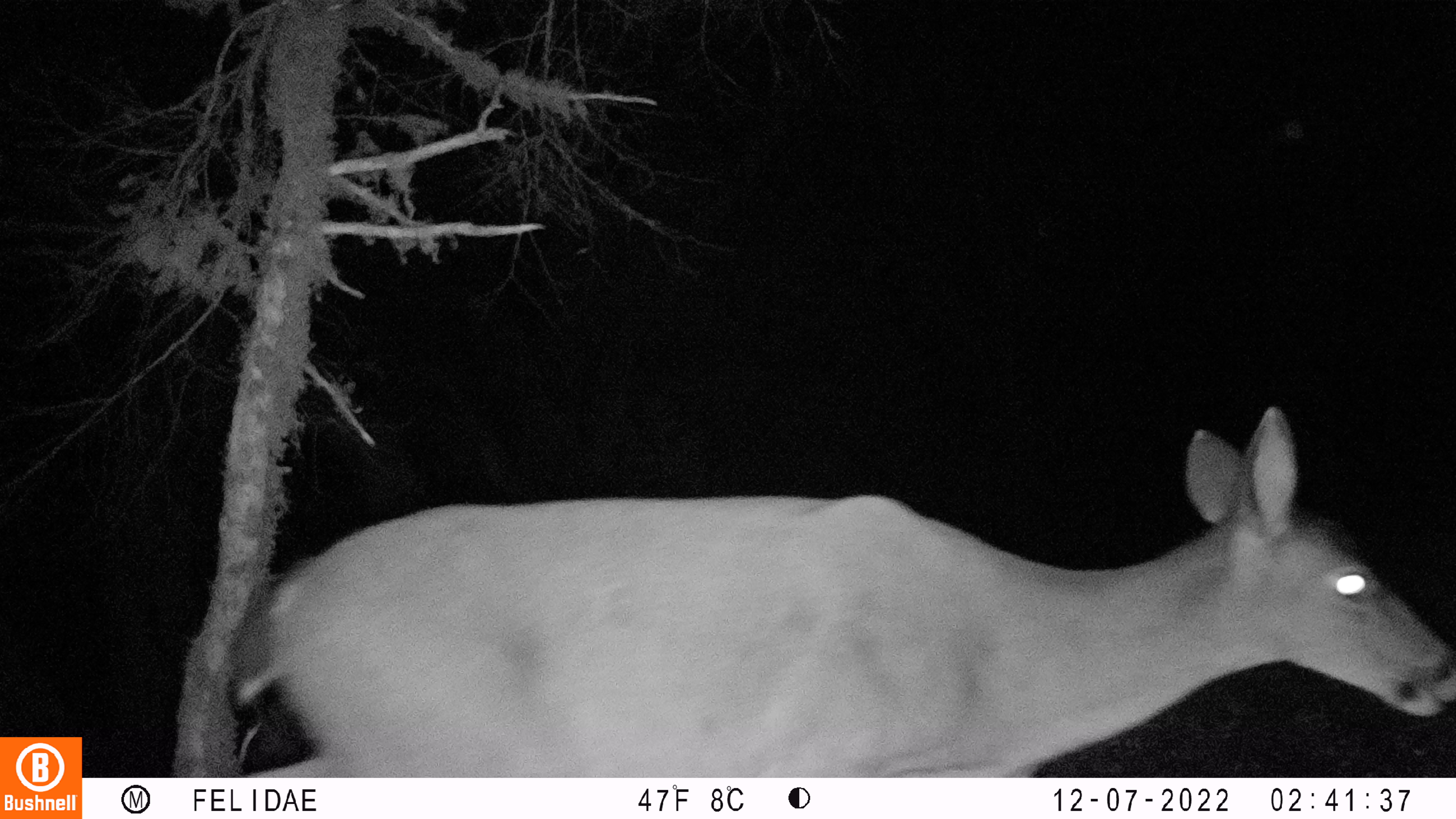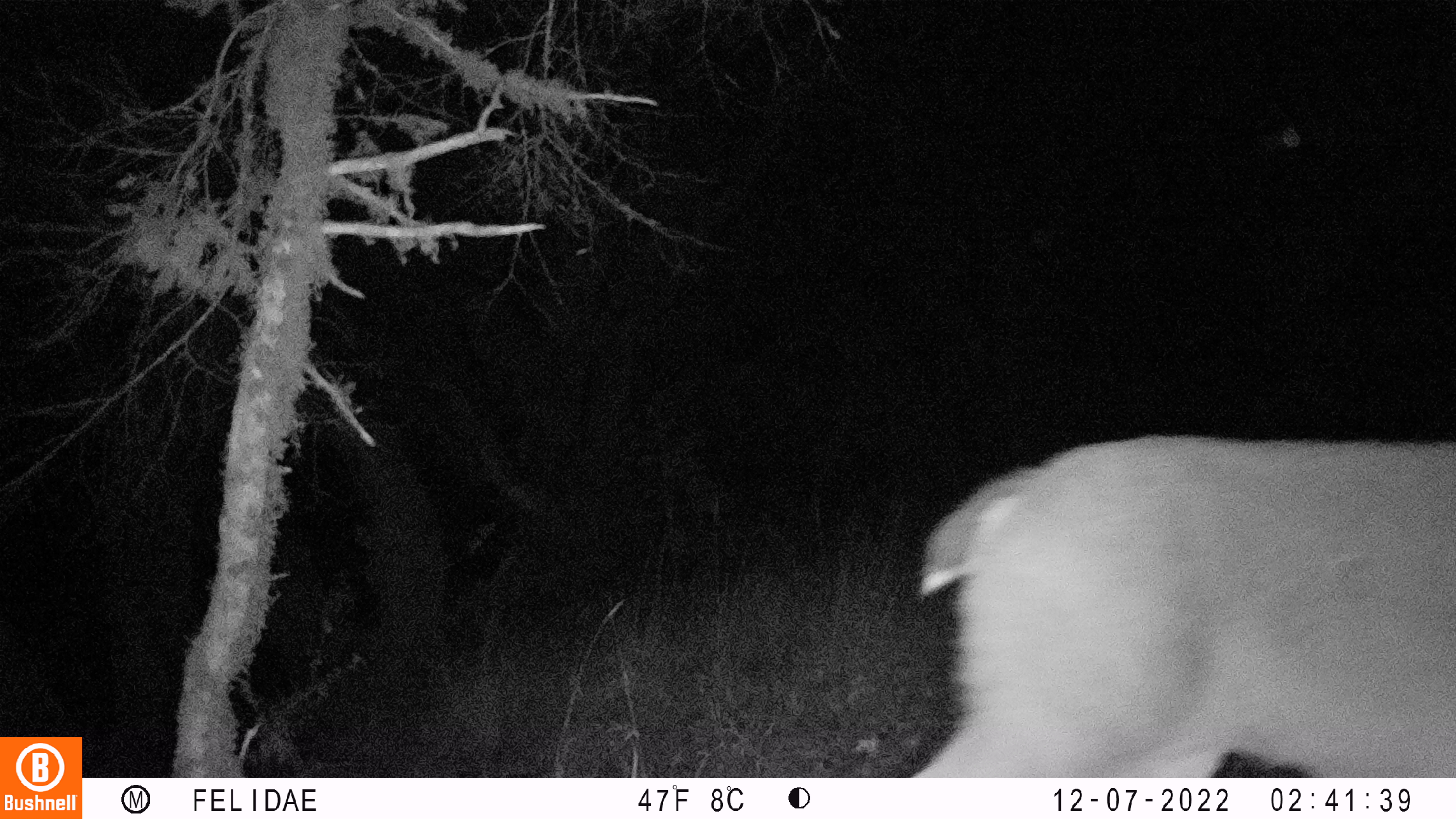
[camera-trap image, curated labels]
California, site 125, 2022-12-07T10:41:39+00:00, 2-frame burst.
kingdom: Animalia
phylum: Chordata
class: Mammalia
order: Artiodactyla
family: Cervidae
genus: Odocoileus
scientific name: Odocoileus hemionus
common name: mule deer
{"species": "mule deer (Odocoileus hemionus)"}